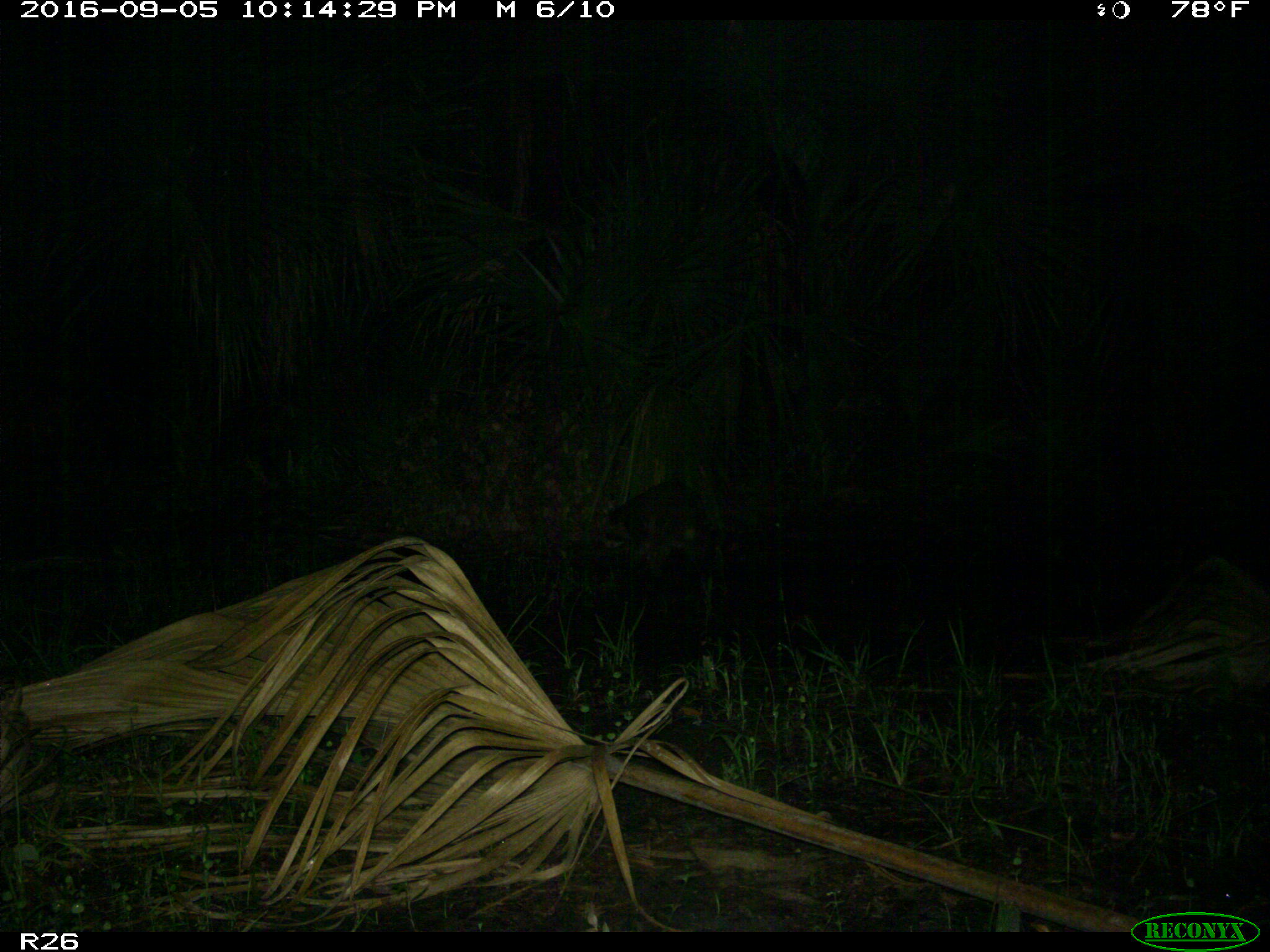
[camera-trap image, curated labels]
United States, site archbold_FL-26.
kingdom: Animalia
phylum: Chordata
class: Mammalia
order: Carnivora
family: Procyonidae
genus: Procyon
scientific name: Procyon lotor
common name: common raccoon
Procyon lotor (common raccoon).